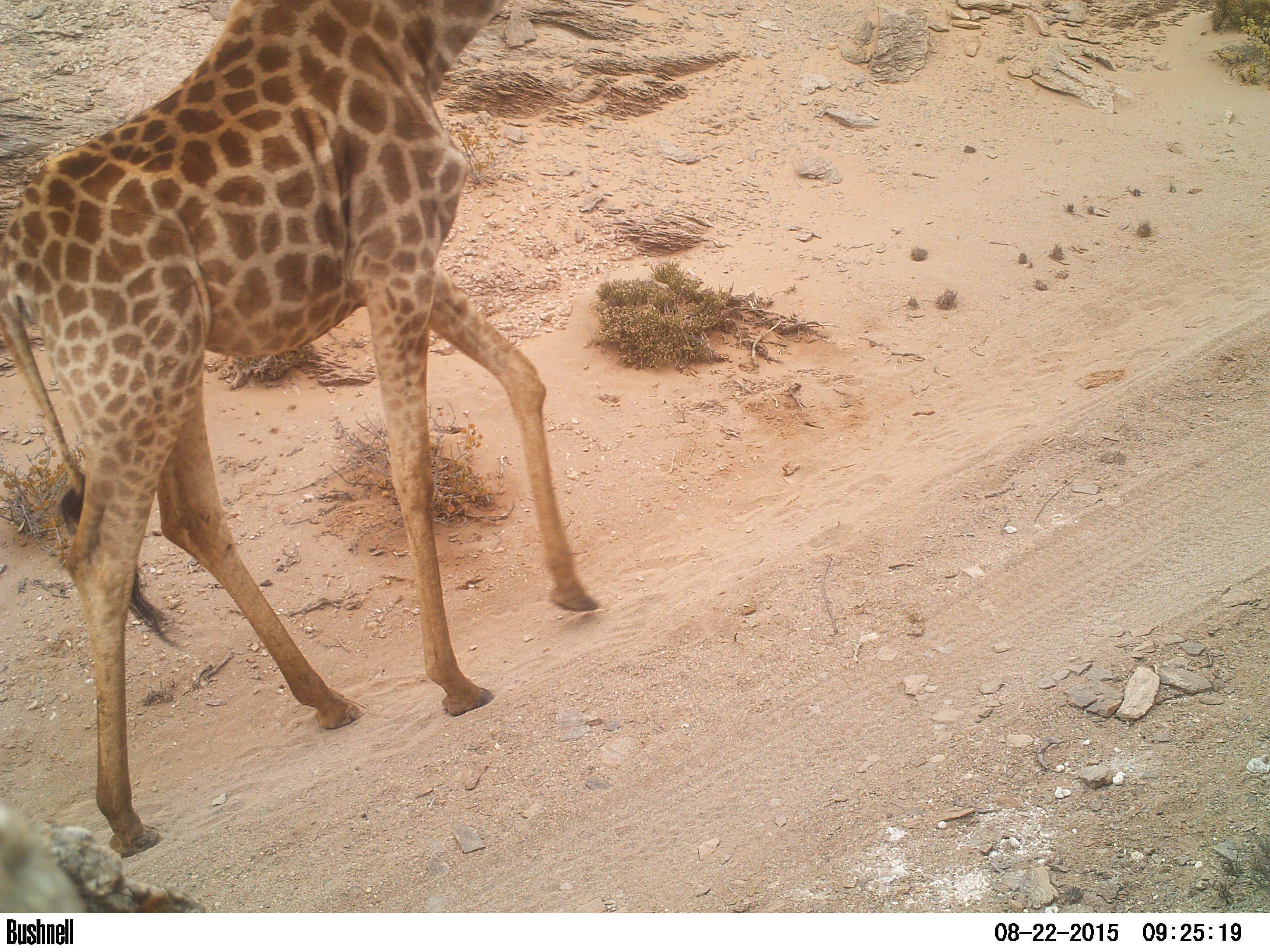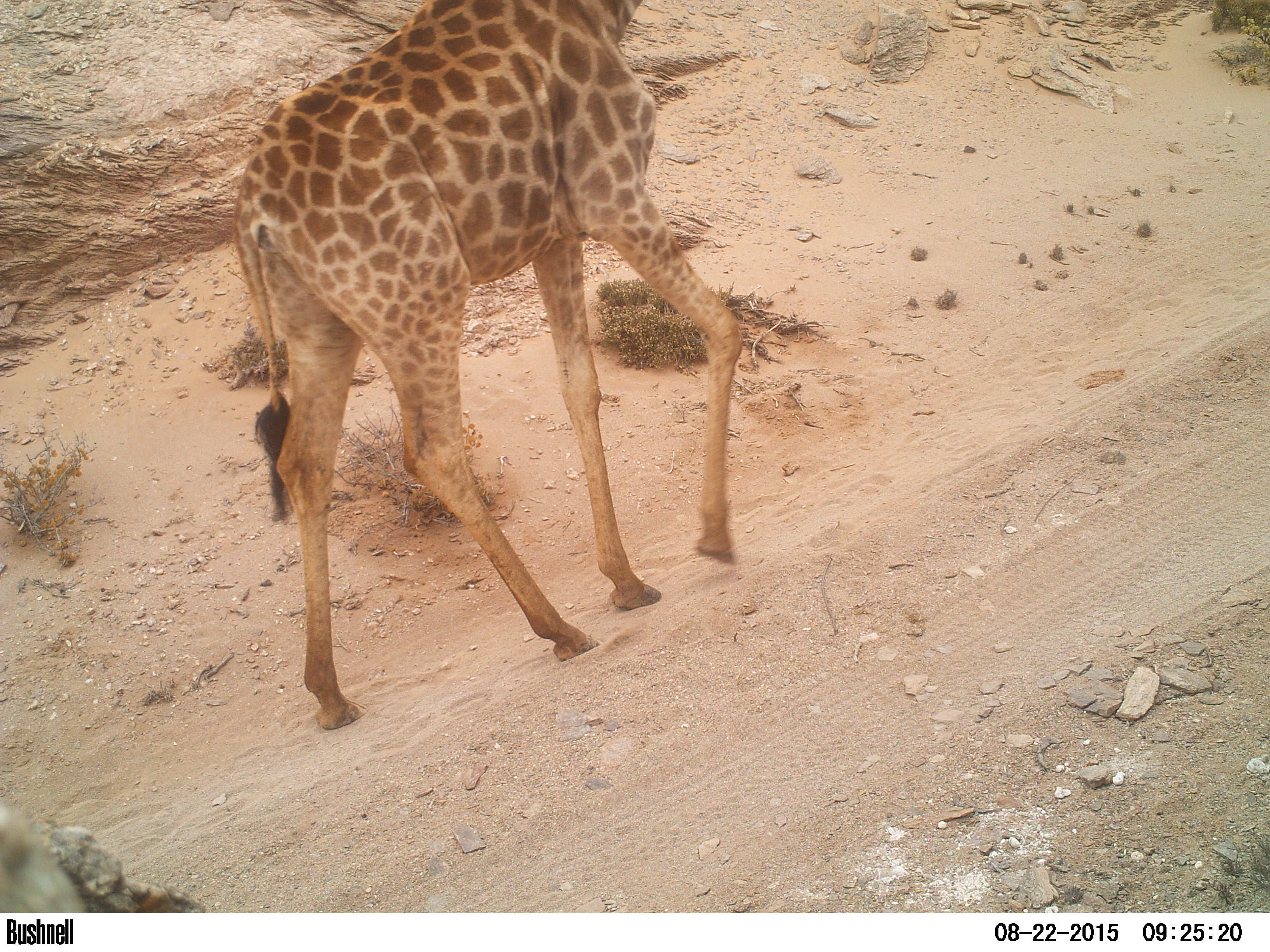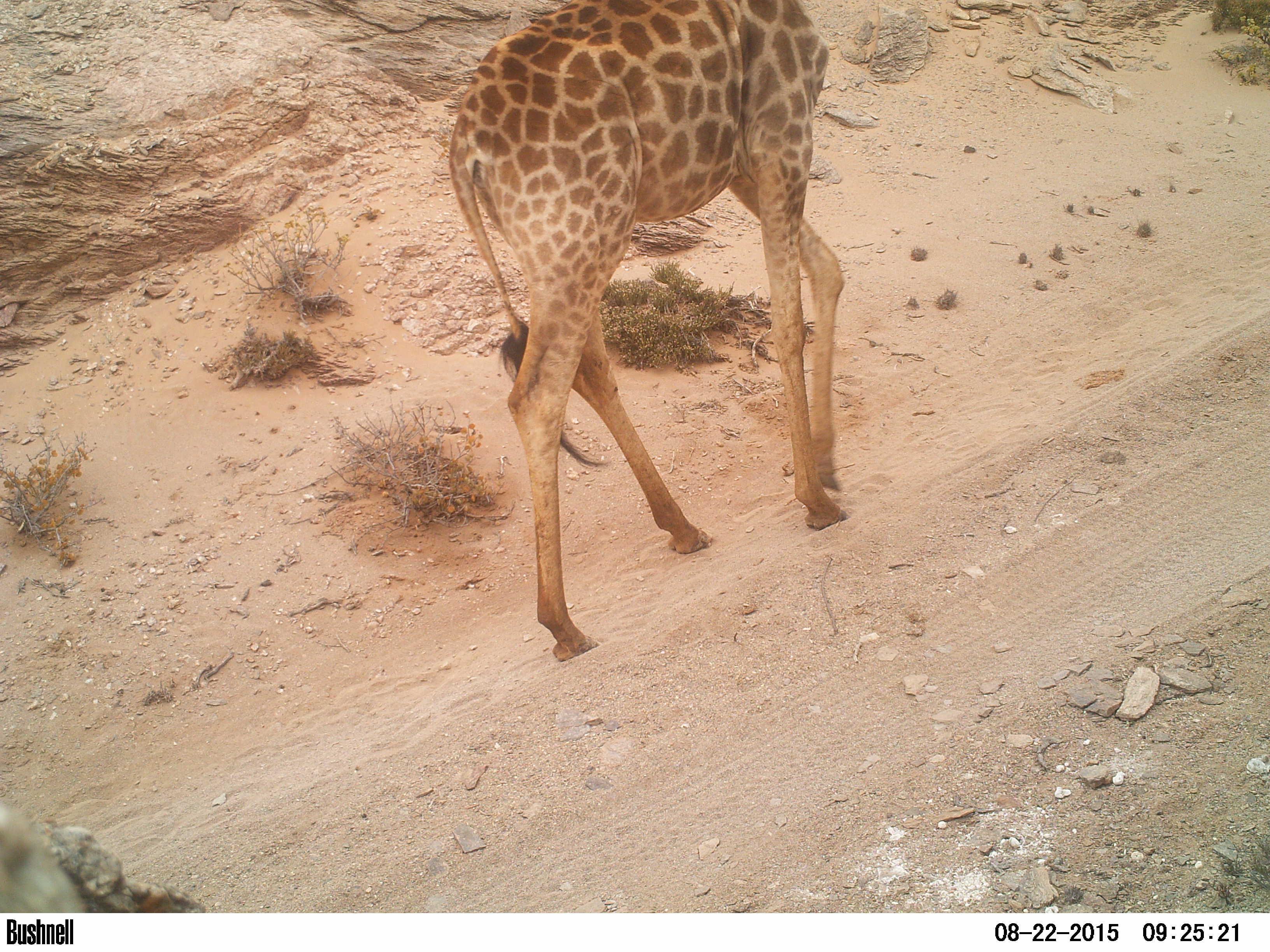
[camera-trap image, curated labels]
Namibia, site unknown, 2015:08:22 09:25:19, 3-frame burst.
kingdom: Animalia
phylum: Chordata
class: Mammalia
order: Artiodactyla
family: Giraffidae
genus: Giraffa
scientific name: Giraffa camelopardalis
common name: giraffe